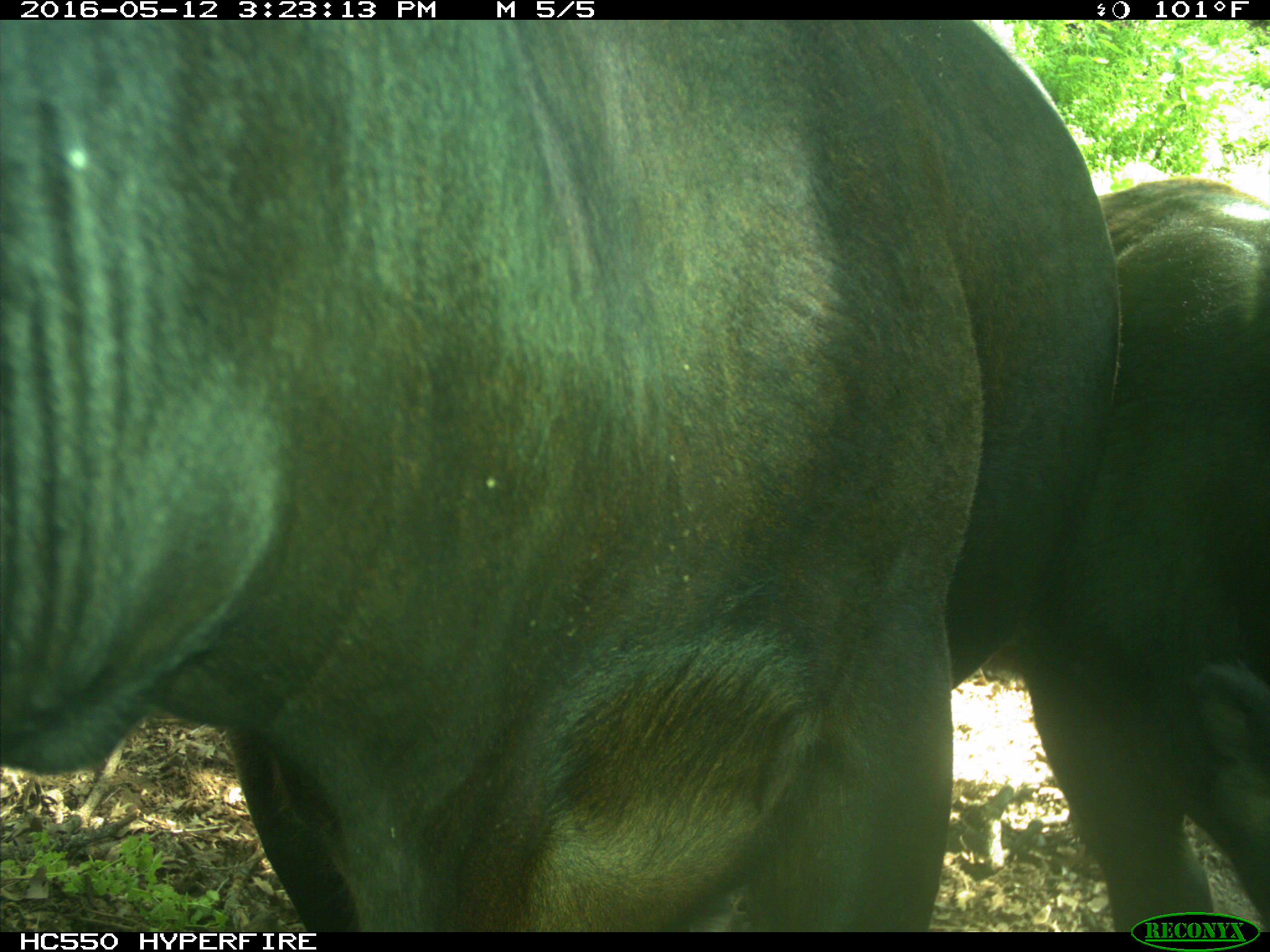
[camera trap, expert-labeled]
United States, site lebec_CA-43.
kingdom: Animalia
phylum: Chordata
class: Mammalia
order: Artiodactyla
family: Bovidae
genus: Bos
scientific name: Bos taurus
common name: domestic cow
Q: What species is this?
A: Bos taurus (domestic cow).